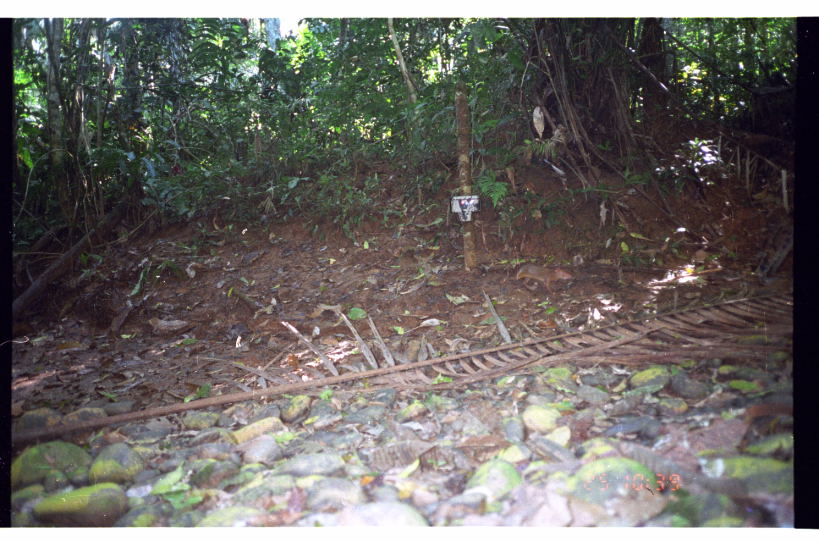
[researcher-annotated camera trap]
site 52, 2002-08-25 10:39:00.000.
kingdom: Animalia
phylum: Chordata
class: Mammalia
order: Rodentia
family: Dasyproctidae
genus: Dasyprocta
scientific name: Dasyprocta punctata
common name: central american agouti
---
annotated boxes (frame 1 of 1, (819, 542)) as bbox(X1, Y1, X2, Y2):
dasyprocta punctata: bbox(516, 263, 573, 294)